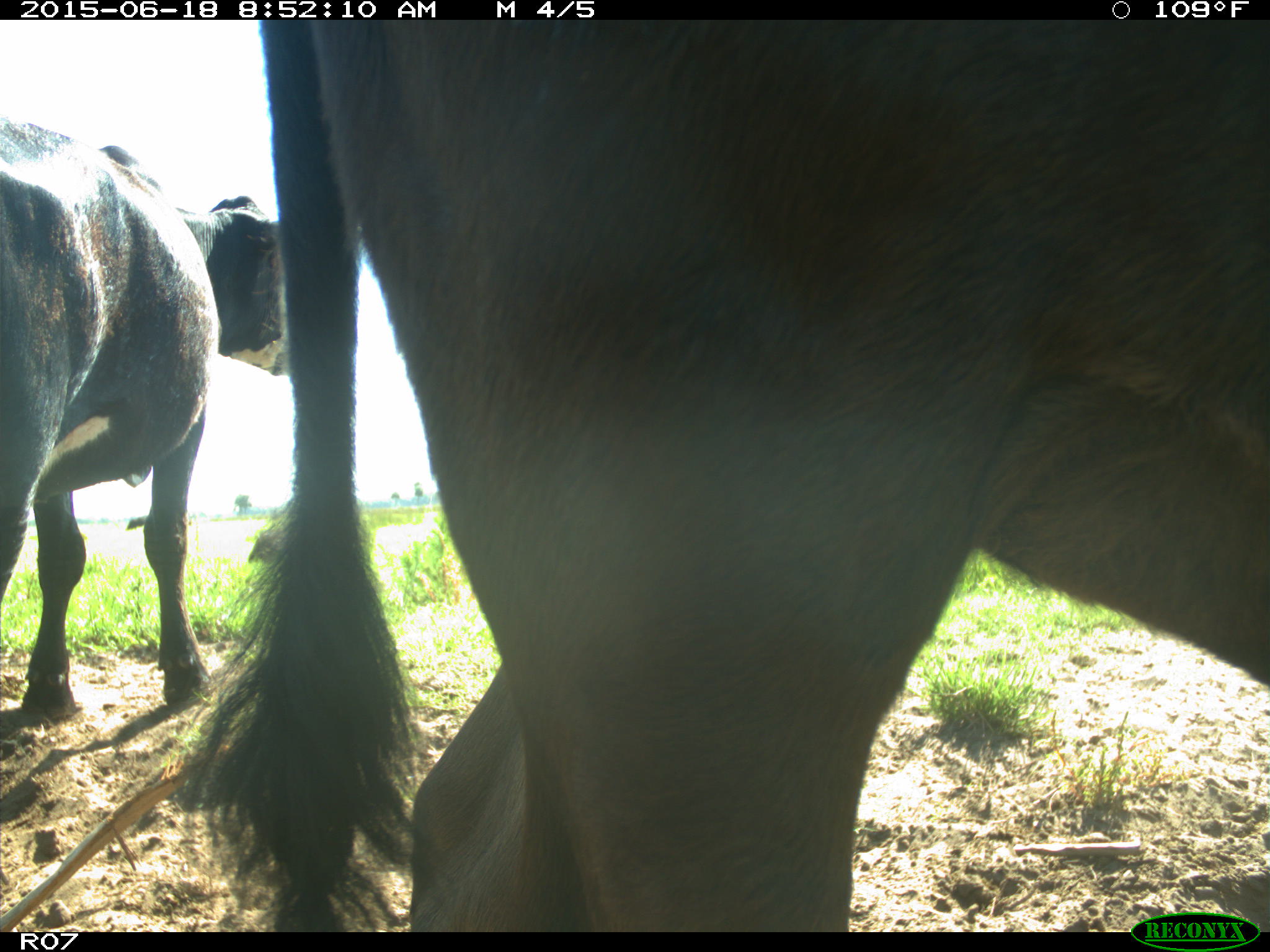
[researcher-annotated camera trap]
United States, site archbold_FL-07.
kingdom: Animalia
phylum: Chordata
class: Mammalia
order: Artiodactyla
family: Bovidae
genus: Bos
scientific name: Bos taurus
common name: domestic cow